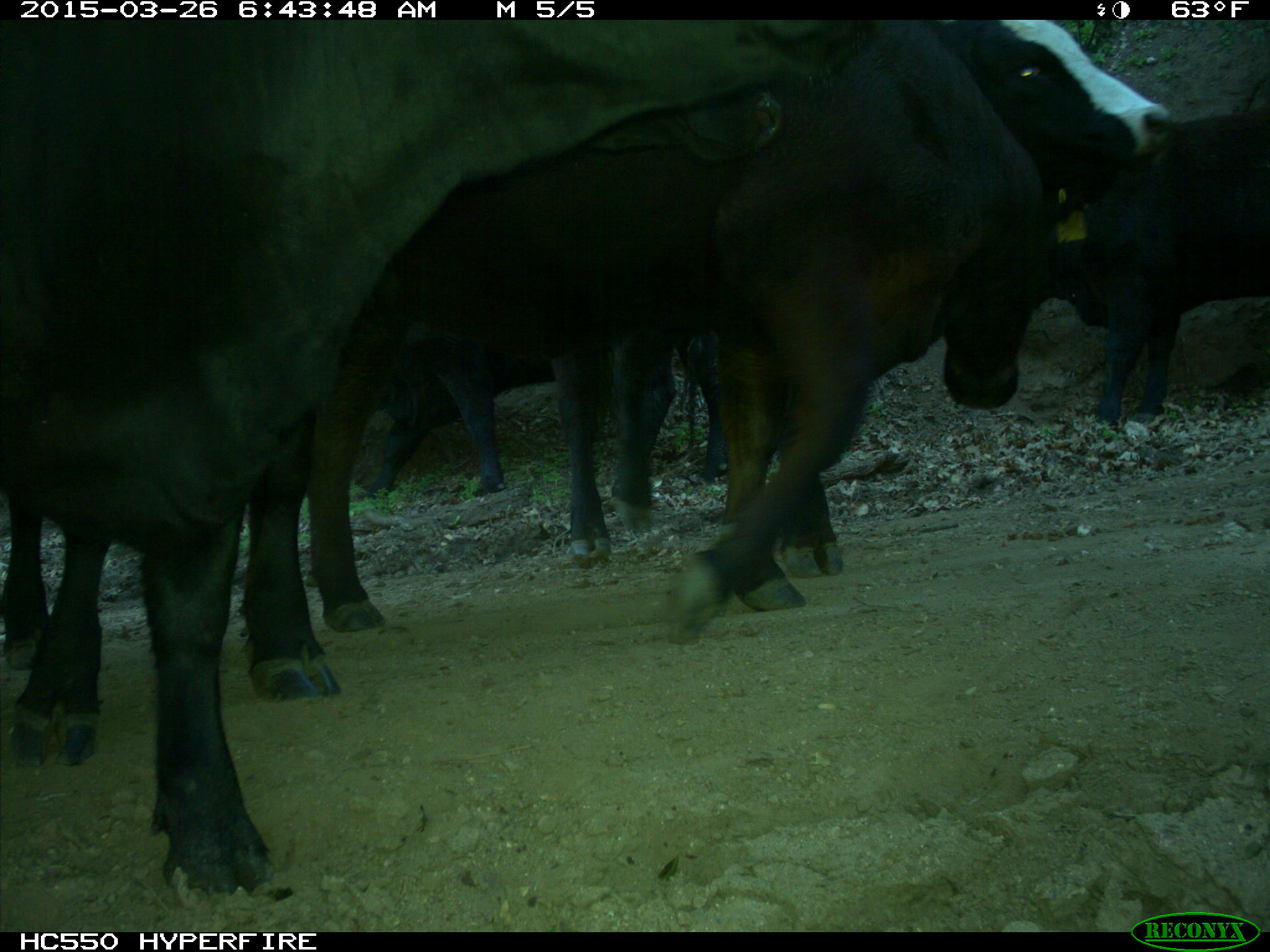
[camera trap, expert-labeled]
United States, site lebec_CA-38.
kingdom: Animalia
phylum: Chordata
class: Mammalia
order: Artiodactyla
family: Bovidae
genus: Bos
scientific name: Bos taurus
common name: domestic cow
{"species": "Bos taurus (domestic cow)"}